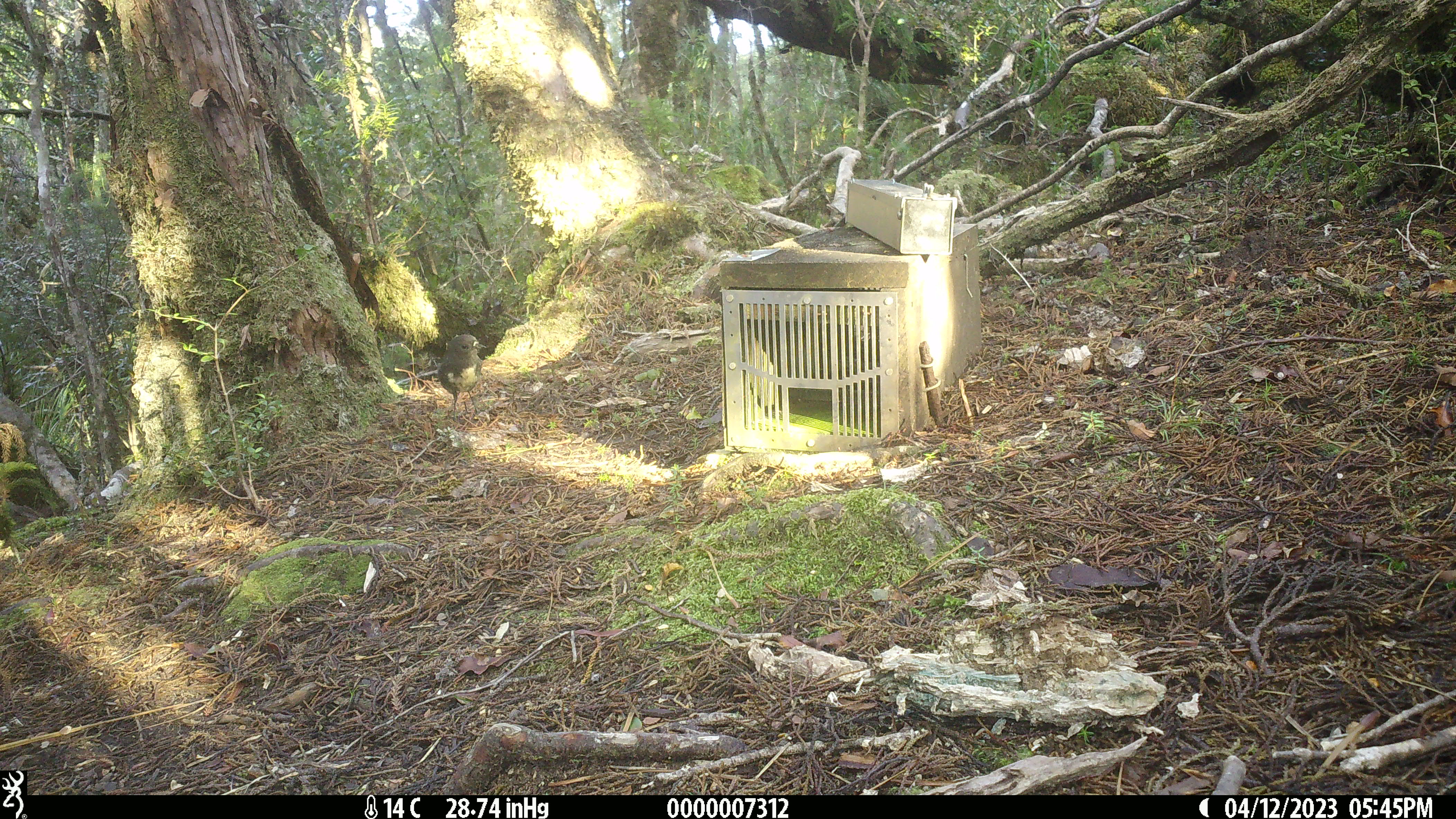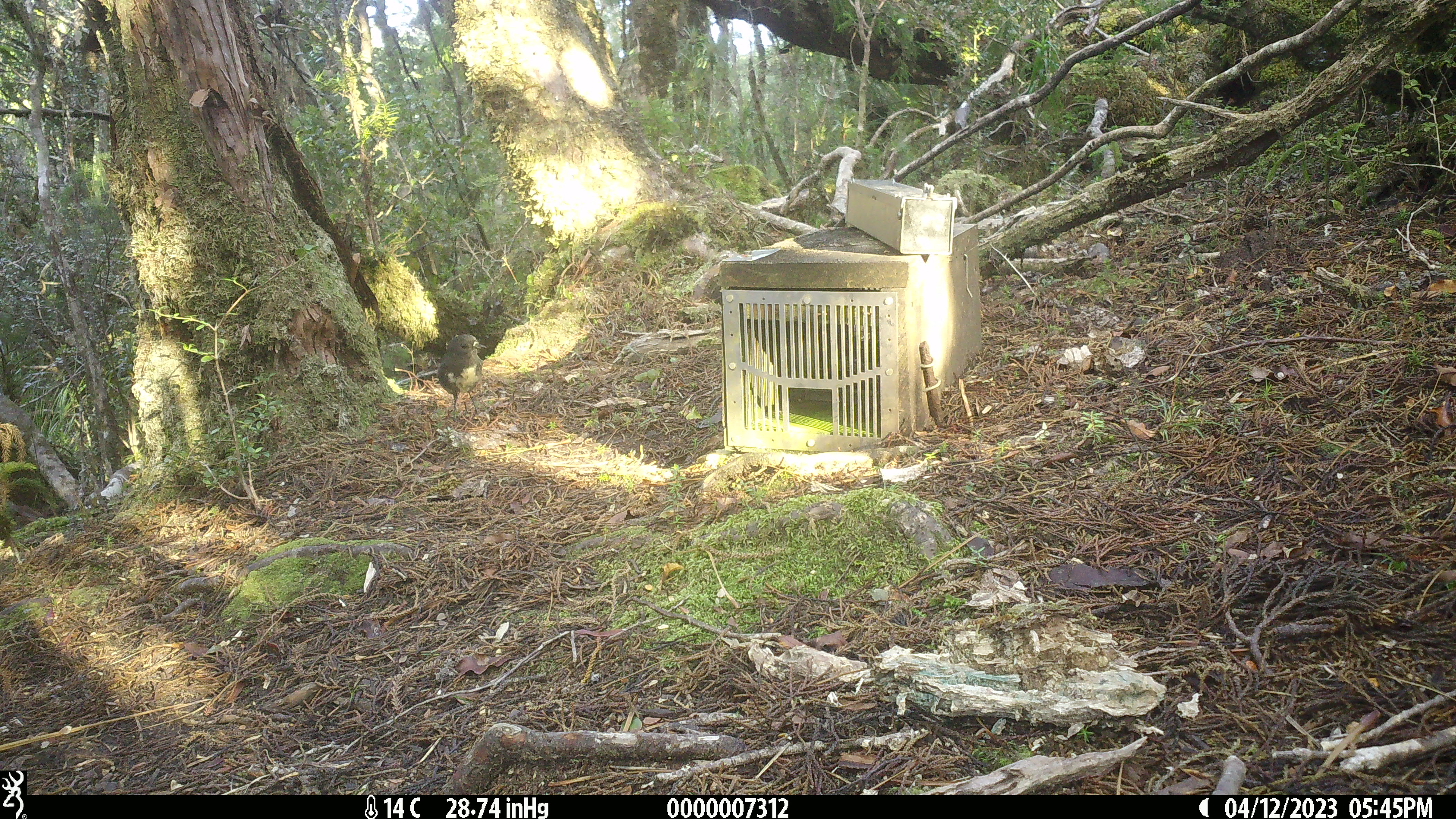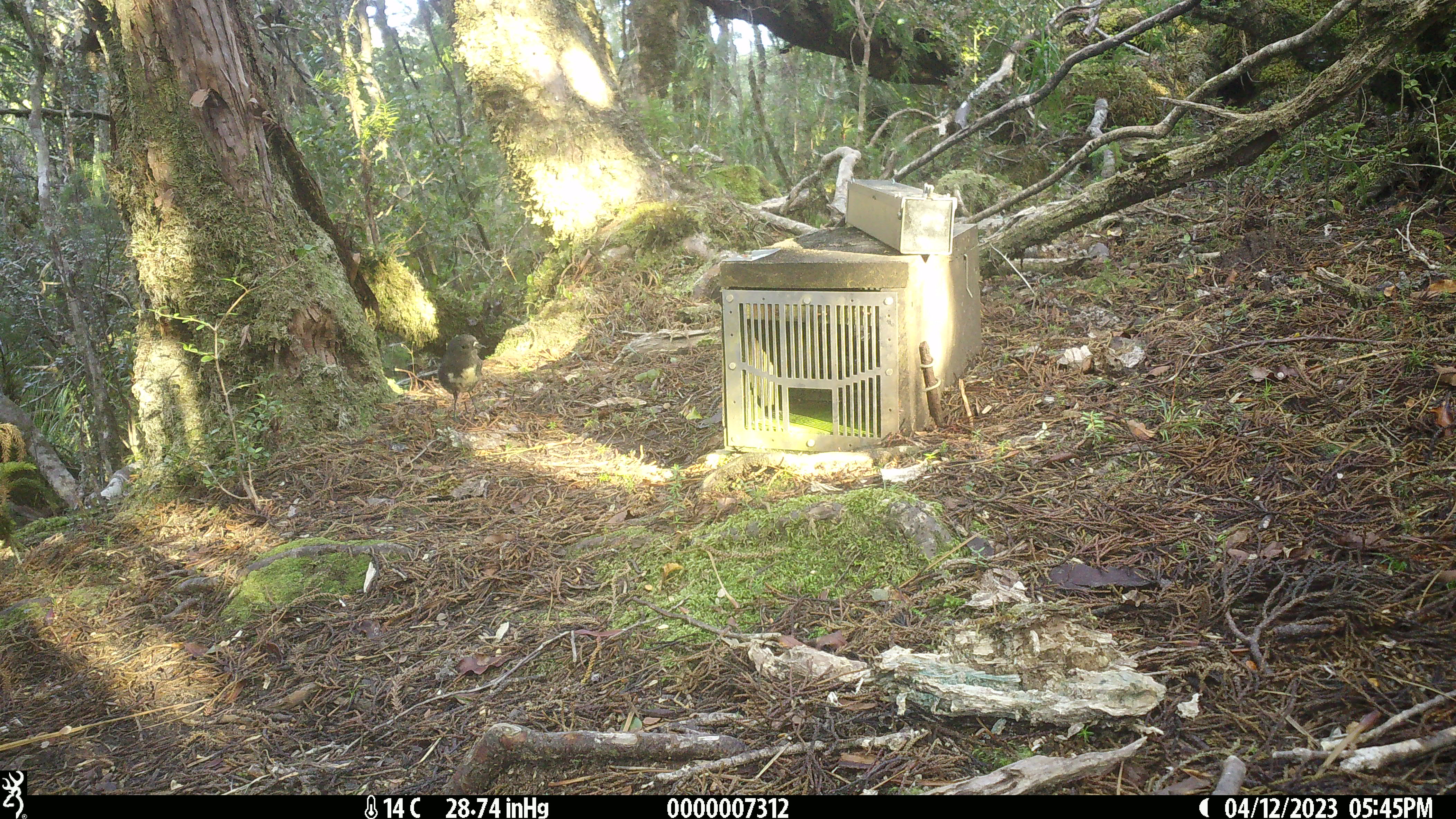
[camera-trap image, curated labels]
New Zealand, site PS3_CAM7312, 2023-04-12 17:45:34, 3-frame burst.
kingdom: Animalia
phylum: Chordata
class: Aves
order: Passeriformes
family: Petroicidae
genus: Petroica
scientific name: Petroica australis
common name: new zealand robin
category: robin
Robin (new zealand robin) (Petroica australis).